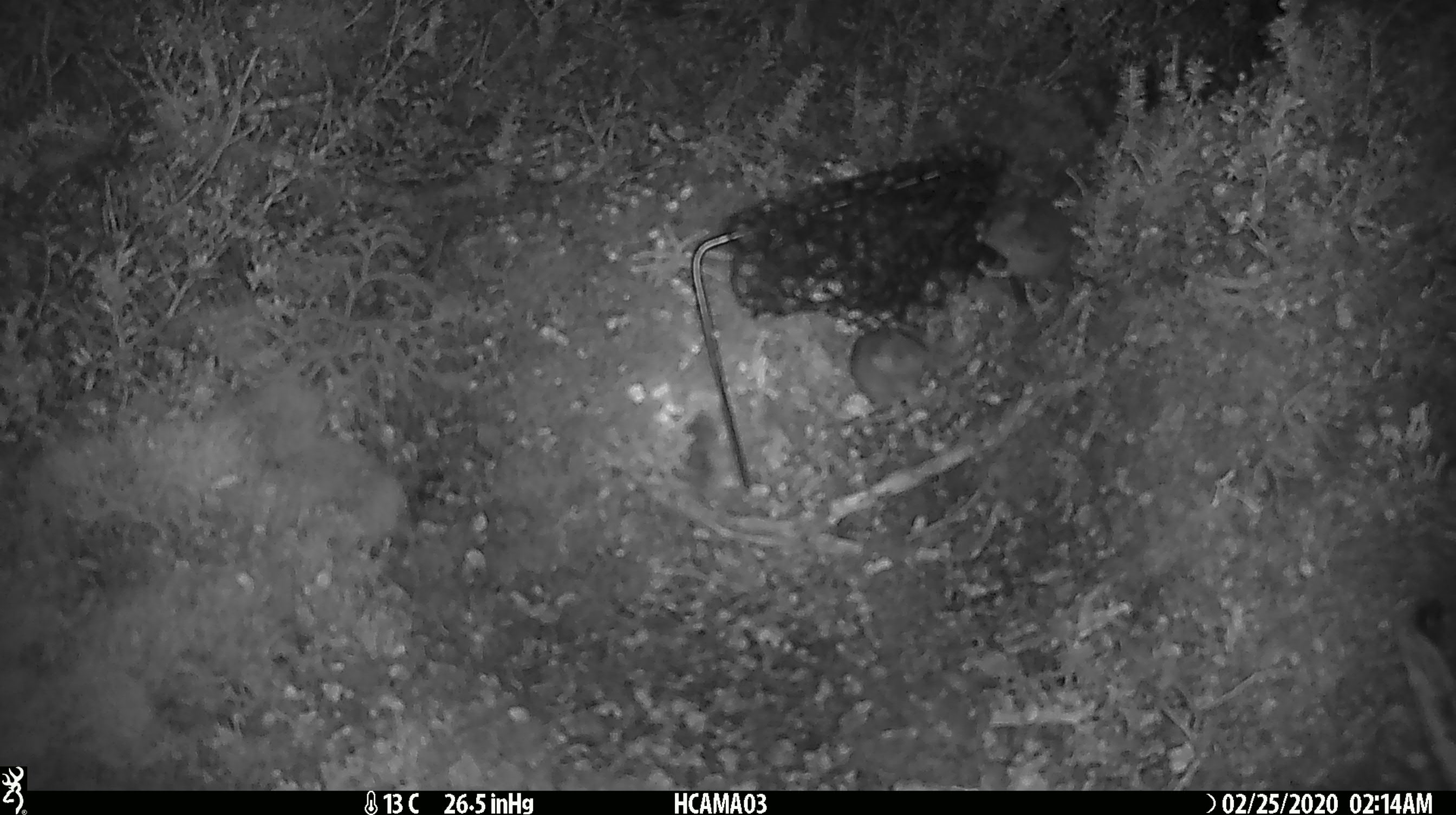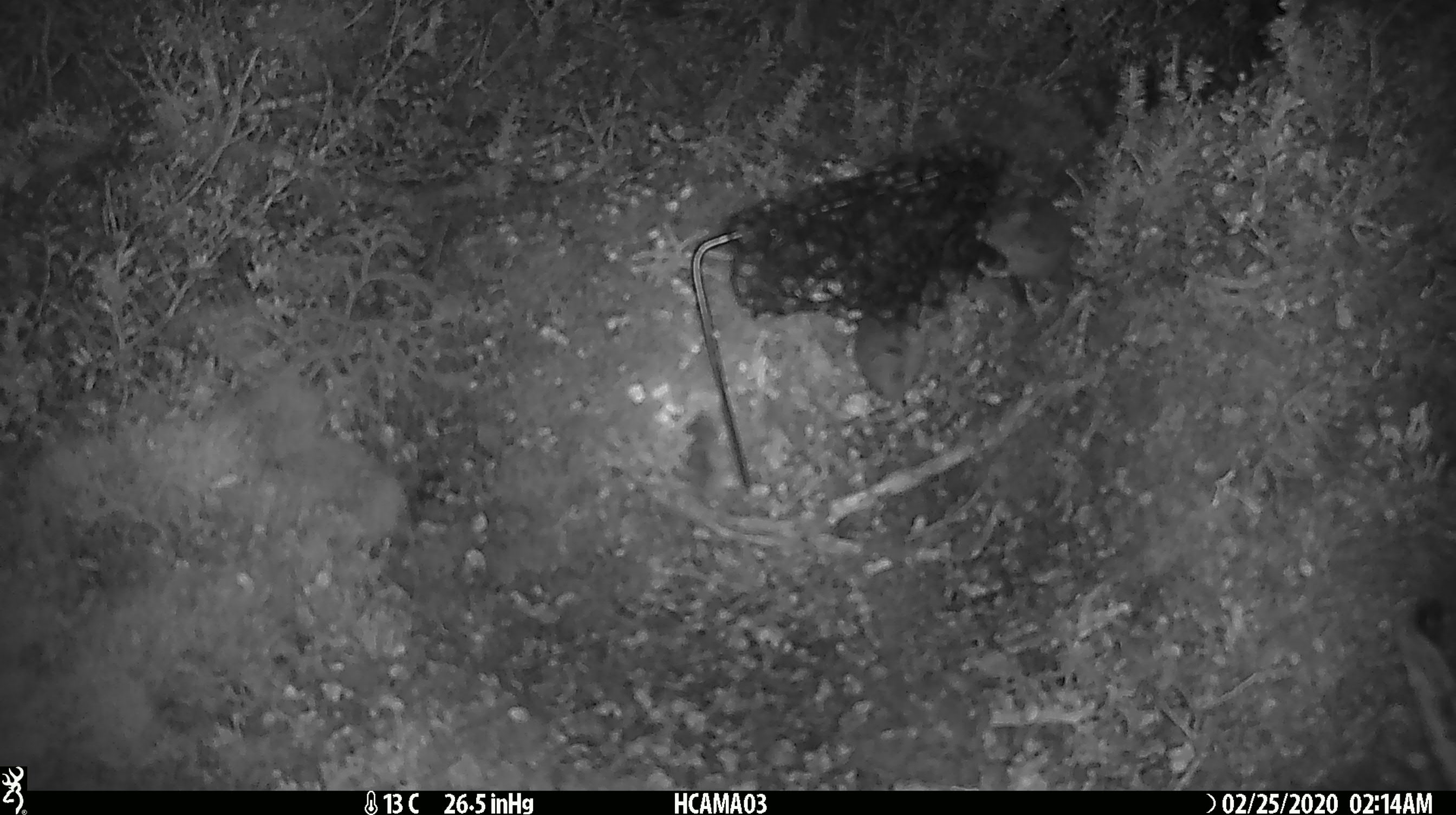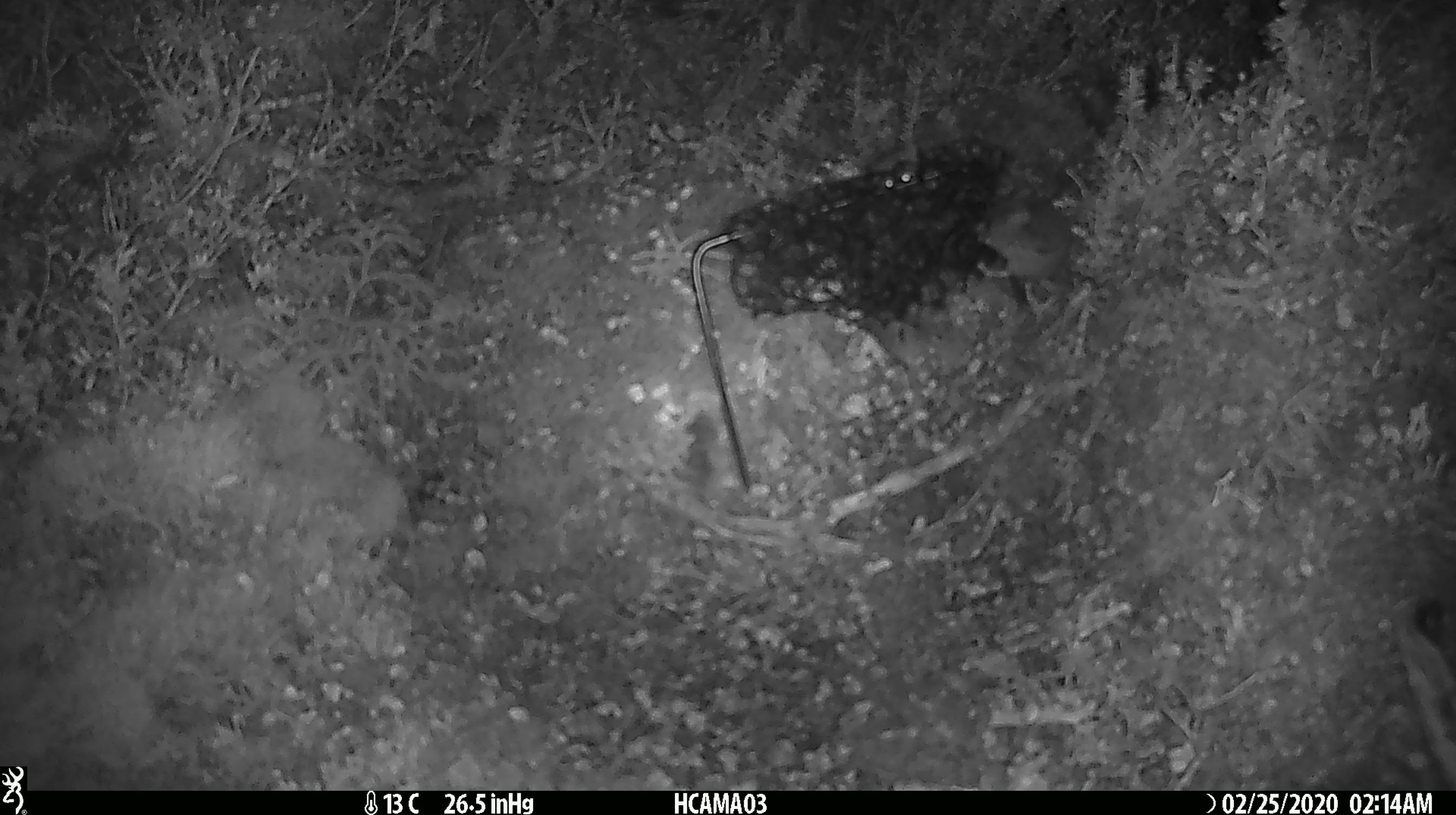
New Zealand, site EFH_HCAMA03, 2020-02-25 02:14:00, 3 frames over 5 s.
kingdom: Animalia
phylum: Chordata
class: Mammalia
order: Rodentia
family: Muridae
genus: Mus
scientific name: Mus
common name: mouse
Mouse (Mus).